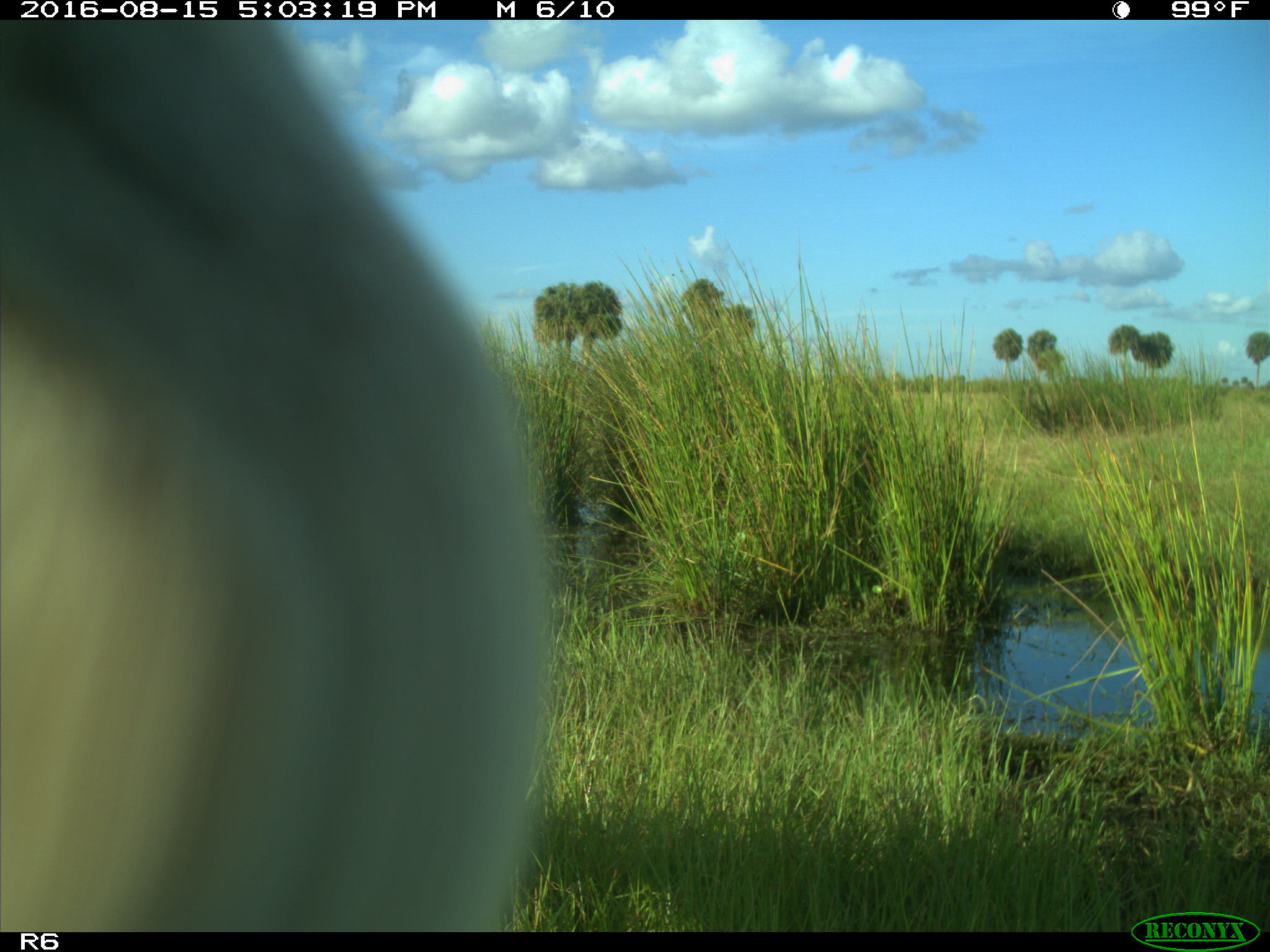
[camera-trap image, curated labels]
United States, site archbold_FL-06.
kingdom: Animalia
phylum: Chordata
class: Mammalia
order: Artiodactyla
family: Bovidae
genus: Bos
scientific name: Bos taurus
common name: domestic cow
Bos taurus (domestic cow).